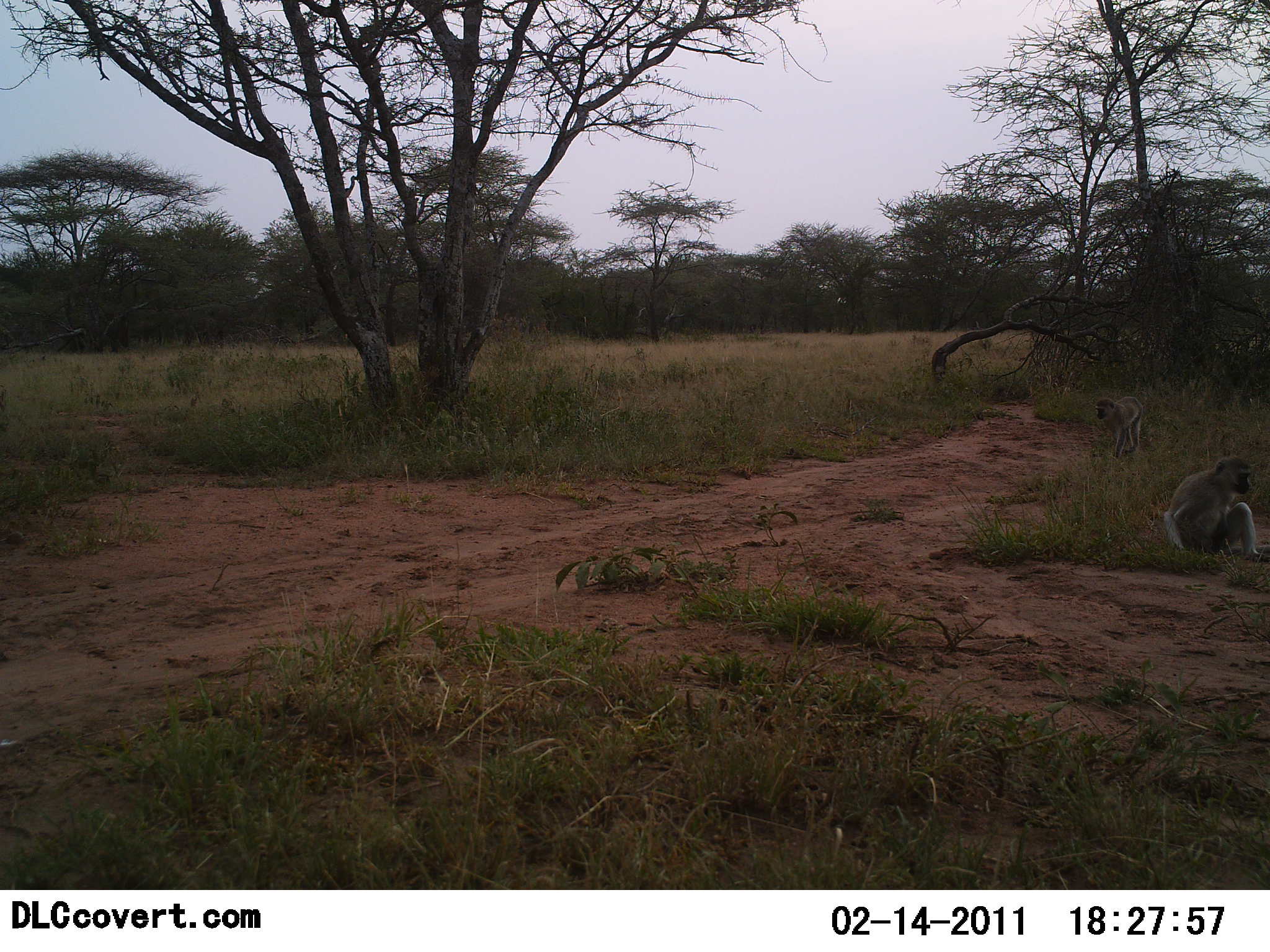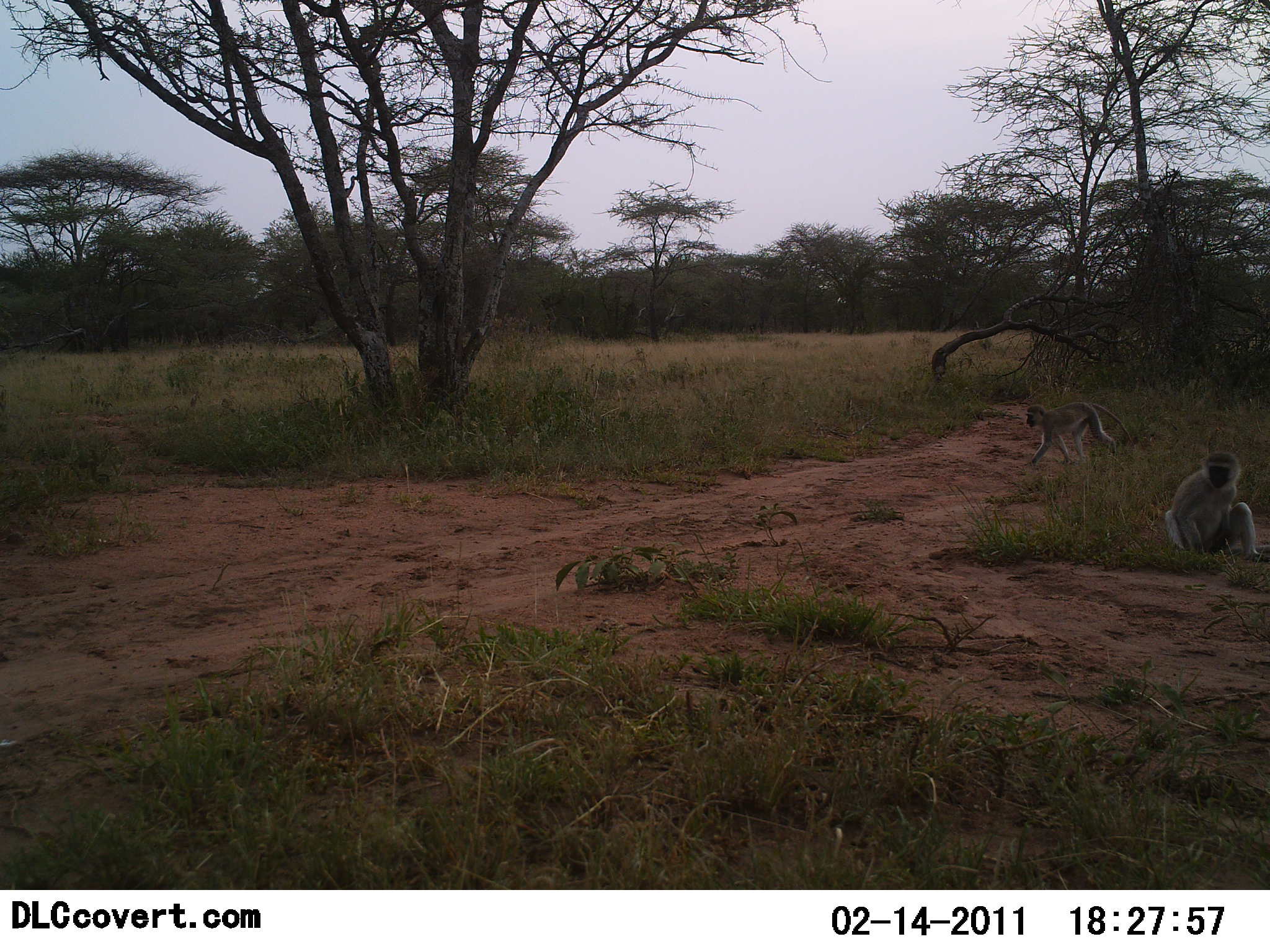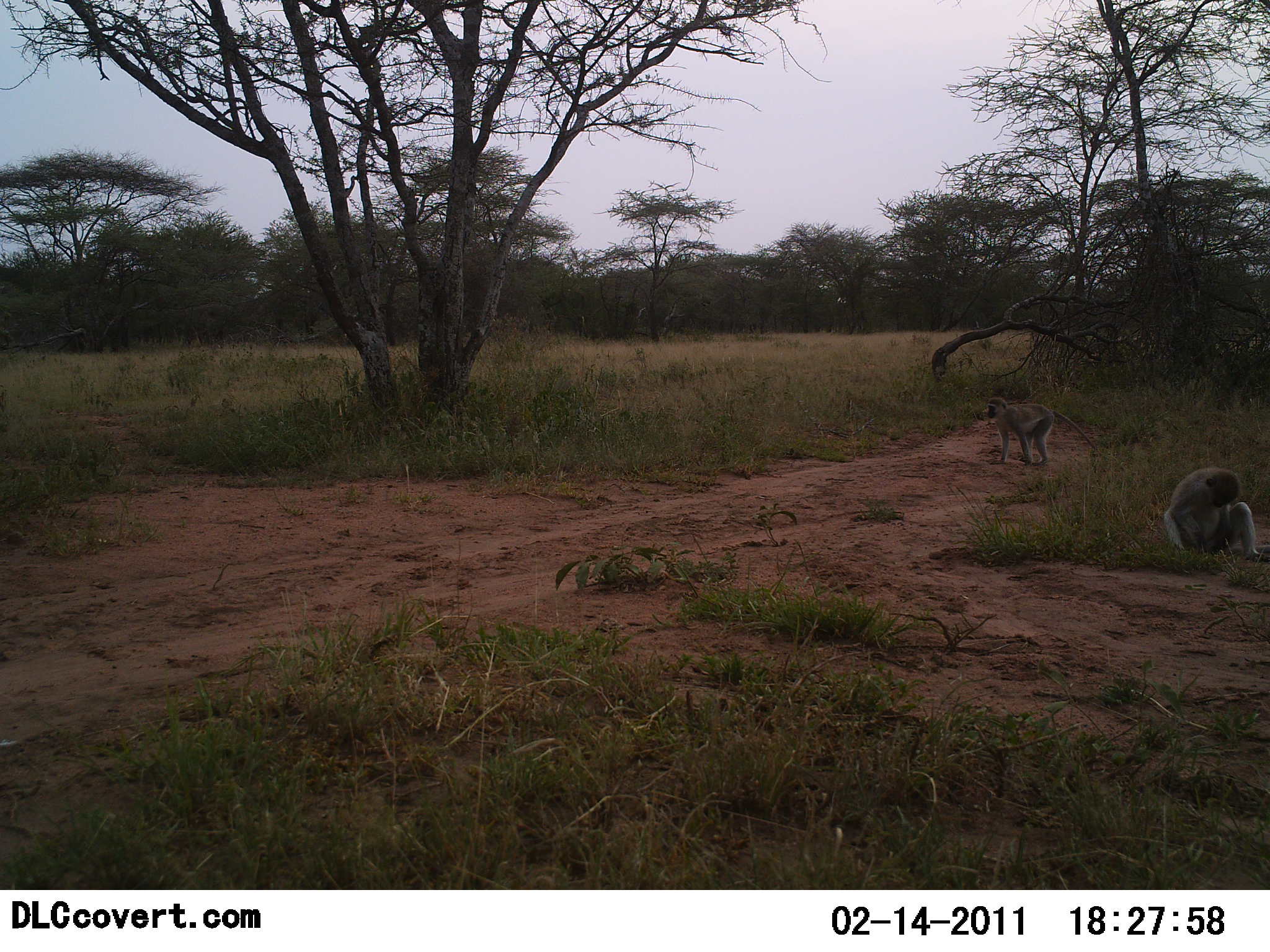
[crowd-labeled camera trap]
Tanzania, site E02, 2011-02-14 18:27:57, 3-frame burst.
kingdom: Animalia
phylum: Chordata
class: Mammalia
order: Primates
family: Cercopithecidae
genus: Chlorocebus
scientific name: Chlorocebus pygerythrus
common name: vervet monkey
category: monkeyvervet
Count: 2.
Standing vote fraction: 30%.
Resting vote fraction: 80%.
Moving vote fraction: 60%.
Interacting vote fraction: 0%.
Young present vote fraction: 0%.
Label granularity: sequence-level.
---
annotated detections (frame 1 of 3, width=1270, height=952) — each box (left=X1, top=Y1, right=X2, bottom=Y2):
animal: (left=1164, top=456, right=1262, bottom=561); (left=1094, top=396, right=1146, bottom=457)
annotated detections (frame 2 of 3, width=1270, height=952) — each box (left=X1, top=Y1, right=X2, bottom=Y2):
animal: (left=1163, top=448, right=1262, bottom=561); (left=1022, top=397, right=1135, bottom=463)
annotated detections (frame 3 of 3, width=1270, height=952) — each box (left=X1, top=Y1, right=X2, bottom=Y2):
animal: (left=1163, top=464, right=1266, bottom=564); (left=984, top=393, right=1101, bottom=464)